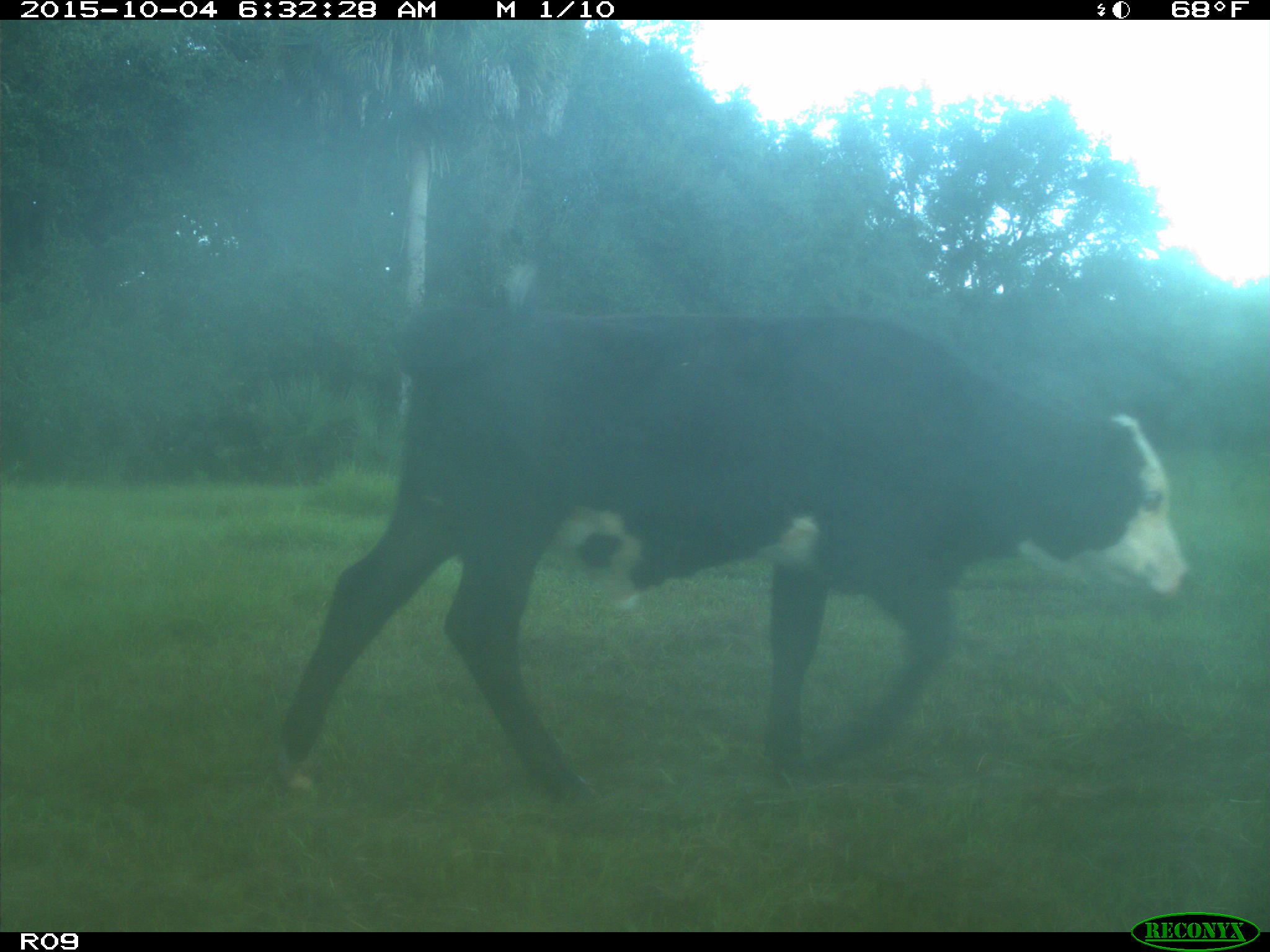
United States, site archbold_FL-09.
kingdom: Animalia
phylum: Chordata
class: Mammalia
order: Artiodactyla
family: Bovidae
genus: Bos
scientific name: Bos taurus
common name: domestic cow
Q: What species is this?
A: Bos taurus (domestic cow).